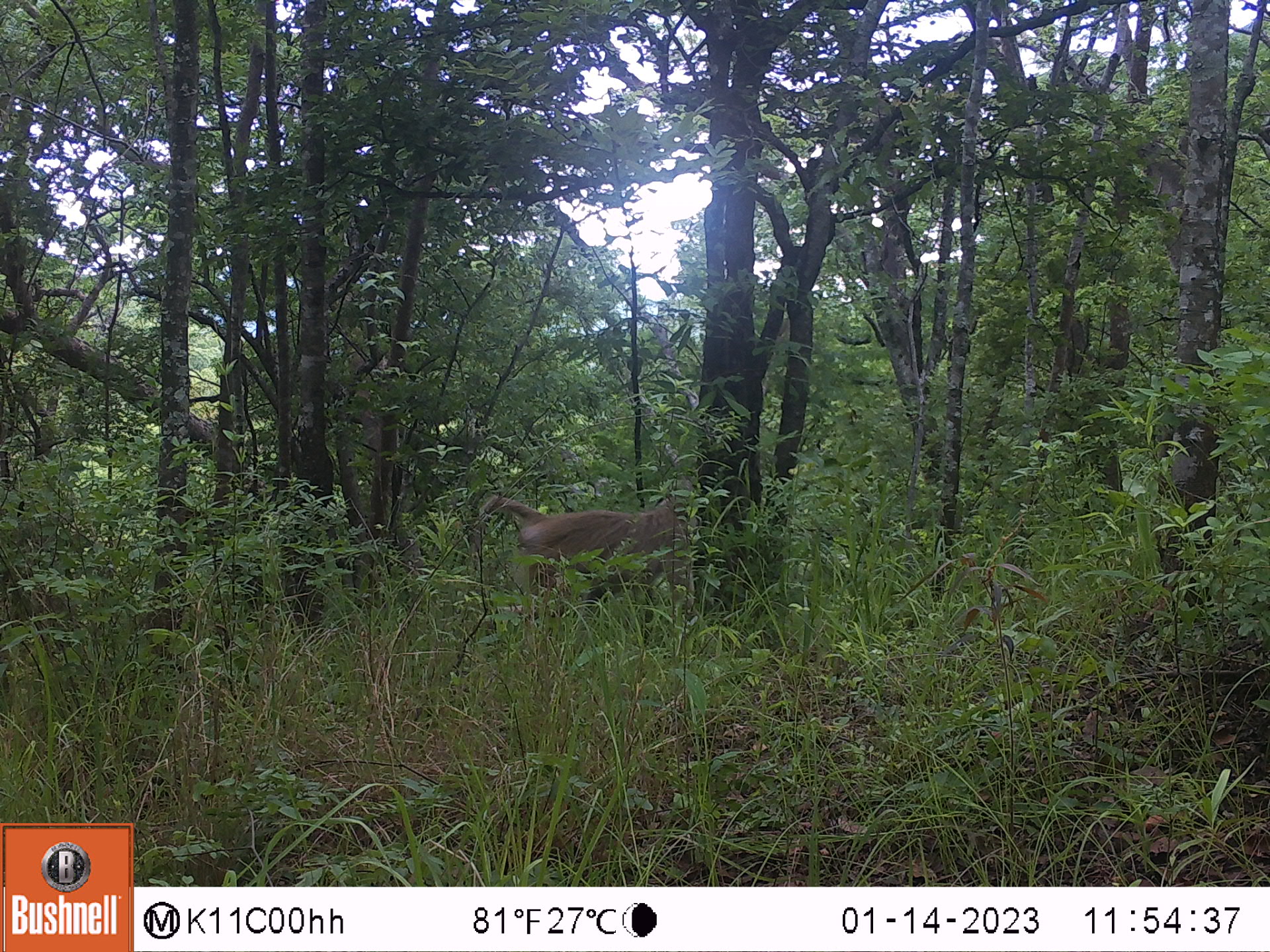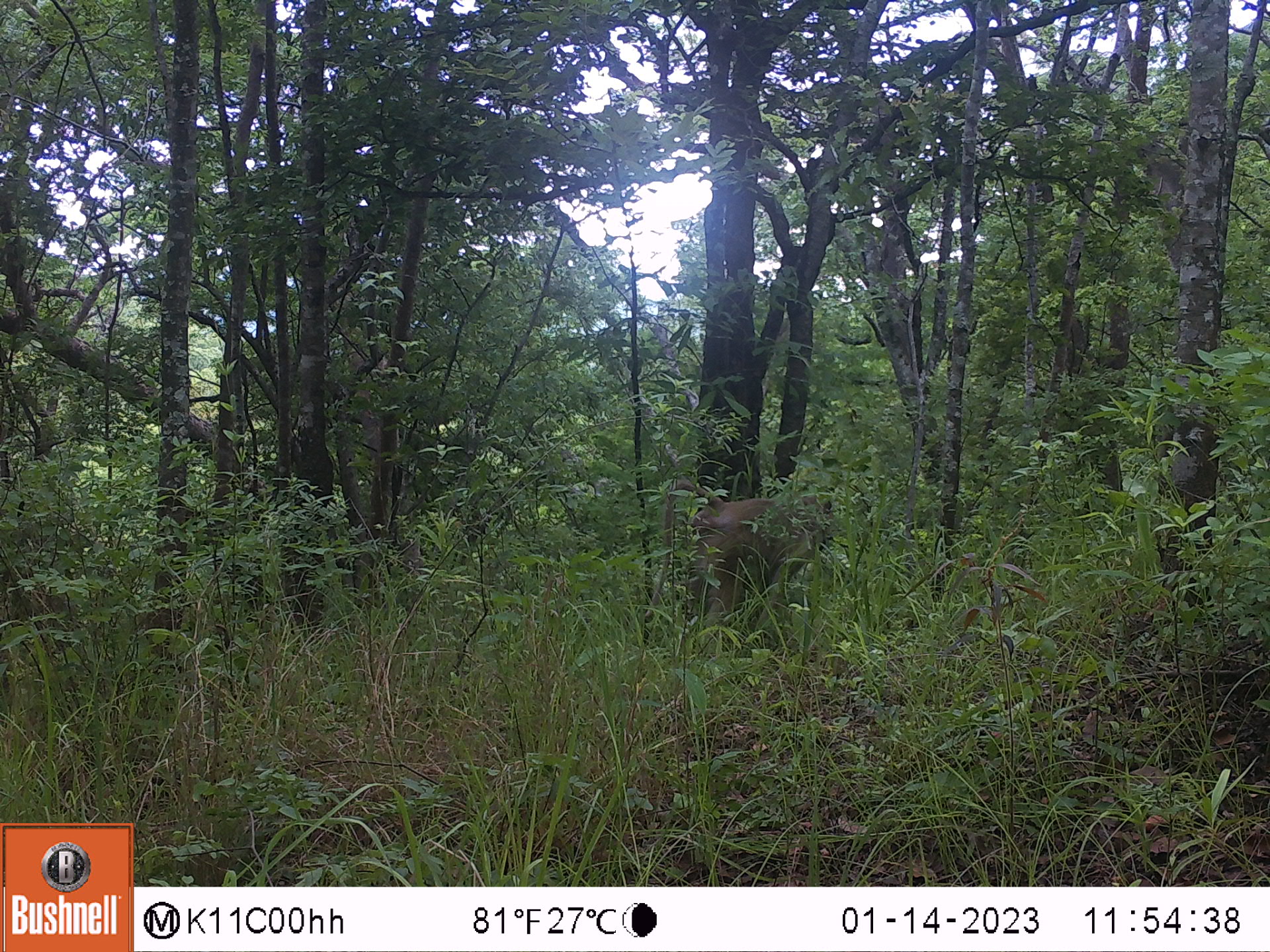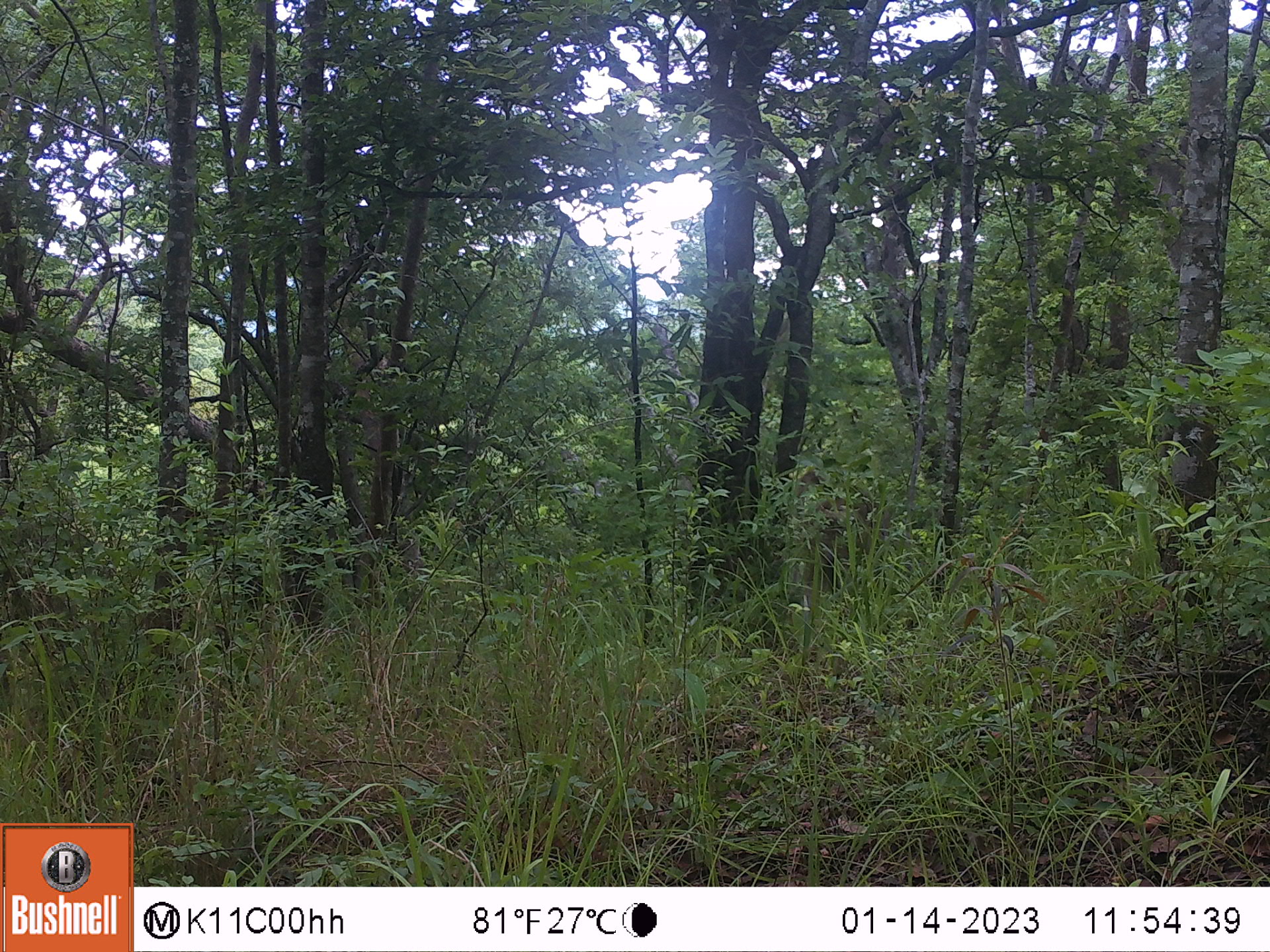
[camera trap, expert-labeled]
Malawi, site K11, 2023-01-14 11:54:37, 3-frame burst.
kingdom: Animalia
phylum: Chordata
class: Mammalia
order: Primates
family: Cercopithecidae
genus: Papio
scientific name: Papio cynocephalus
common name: yellow baboon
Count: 1.